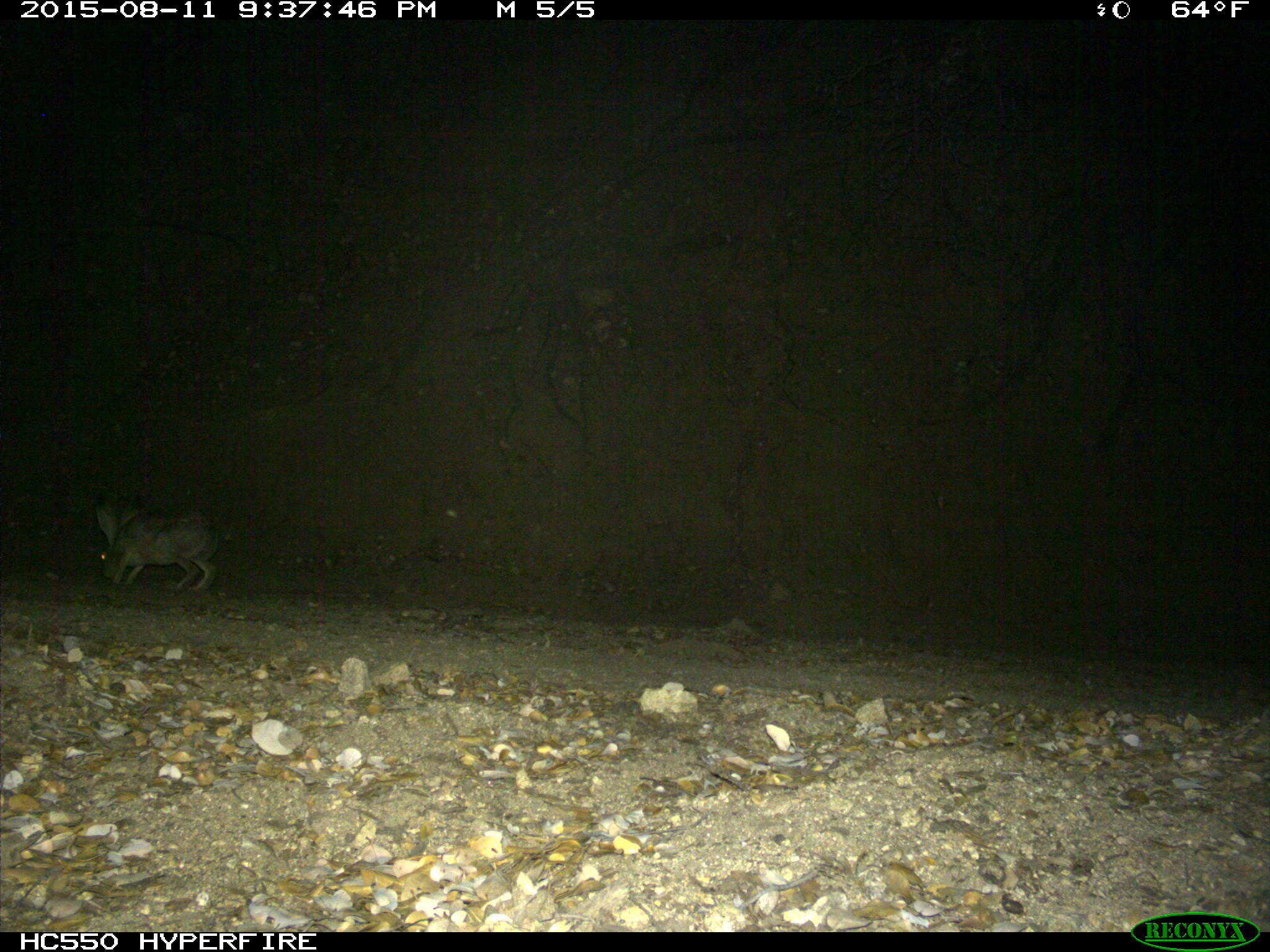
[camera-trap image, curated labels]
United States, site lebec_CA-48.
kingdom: Animalia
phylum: Chordata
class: Mammalia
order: Lagomorpha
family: Leporidae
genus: Lepus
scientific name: Lepus californicus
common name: black-tailed jackrabbit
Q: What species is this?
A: Lepus californicus (black-tailed jackrabbit).